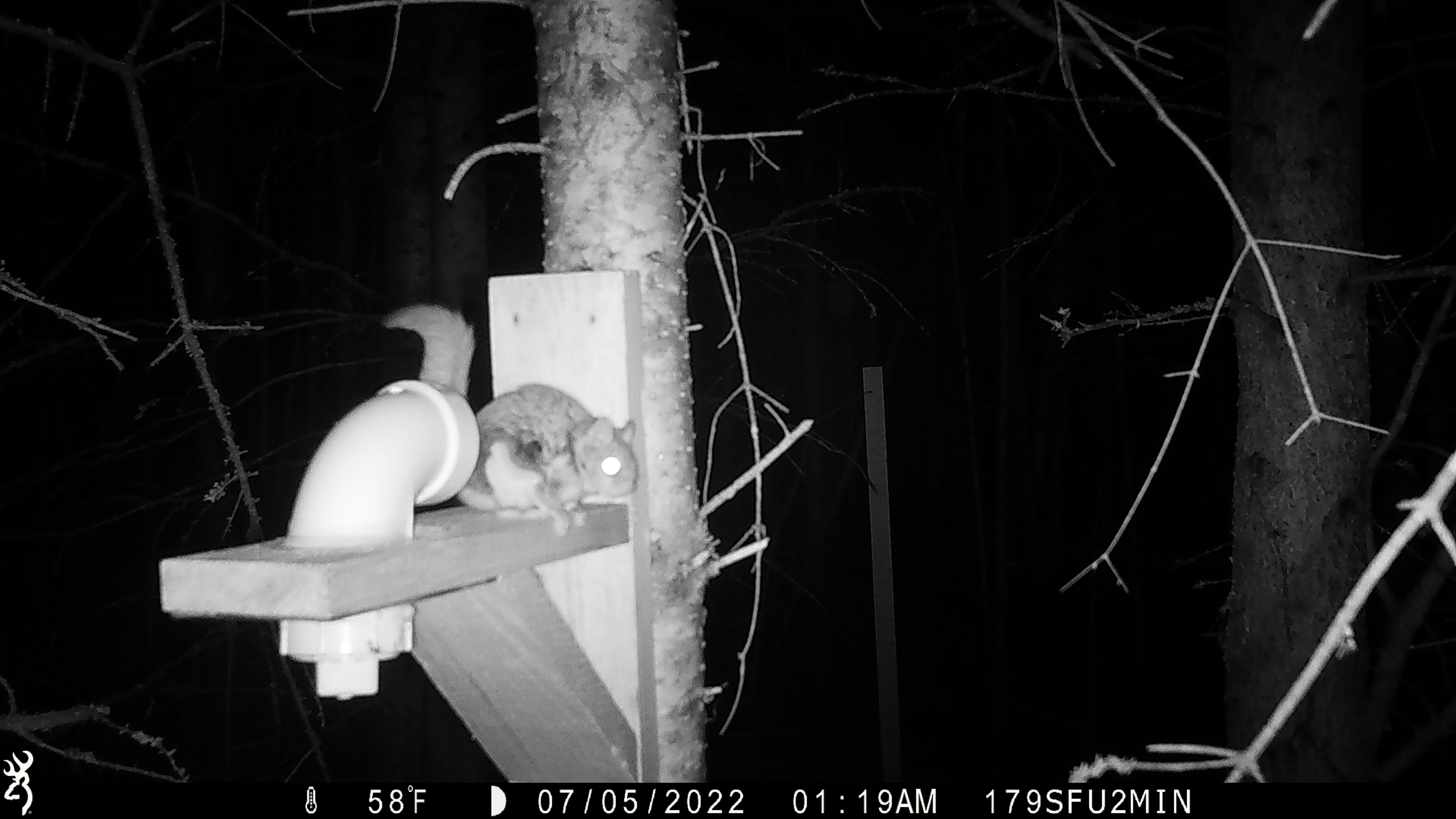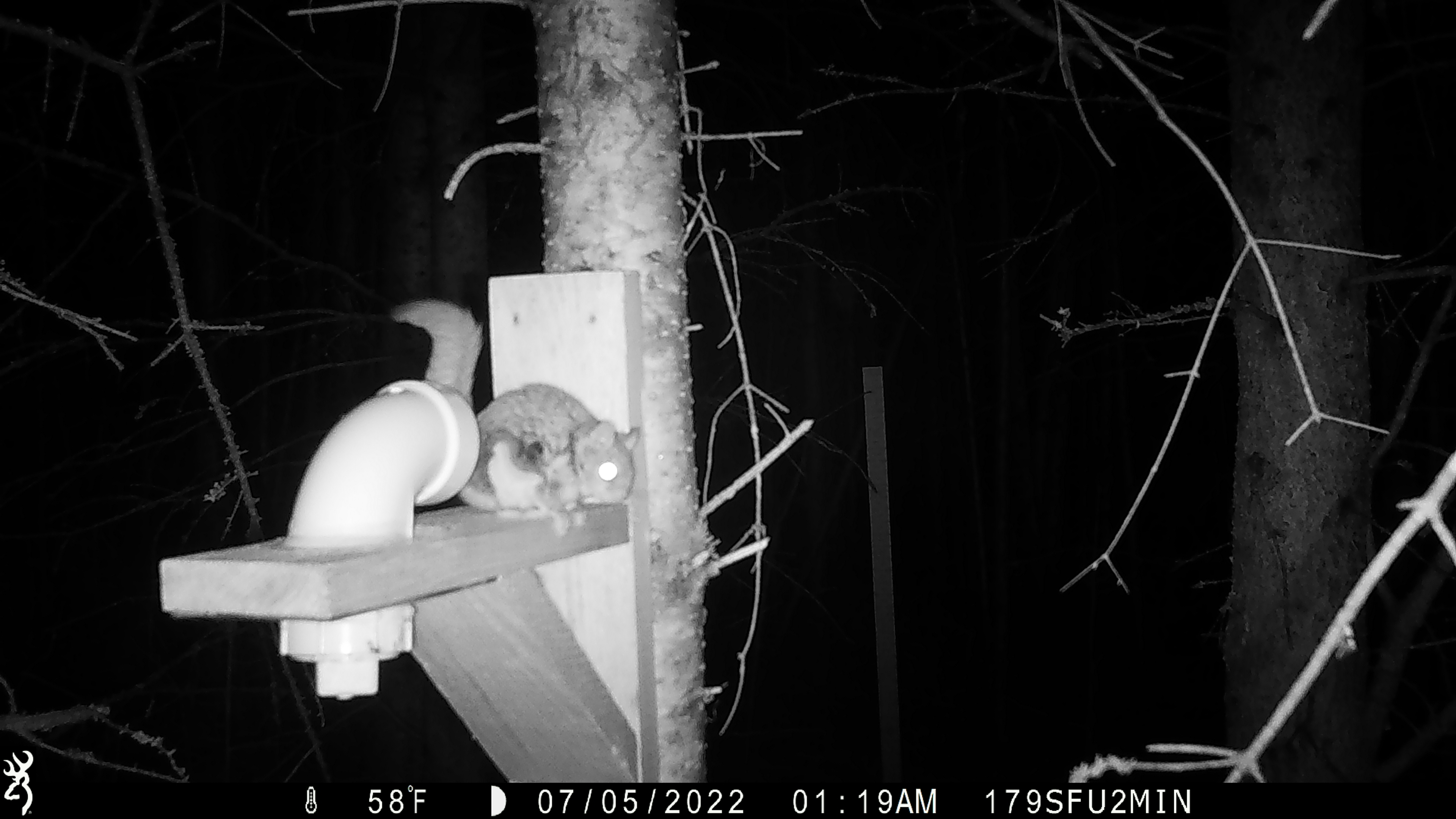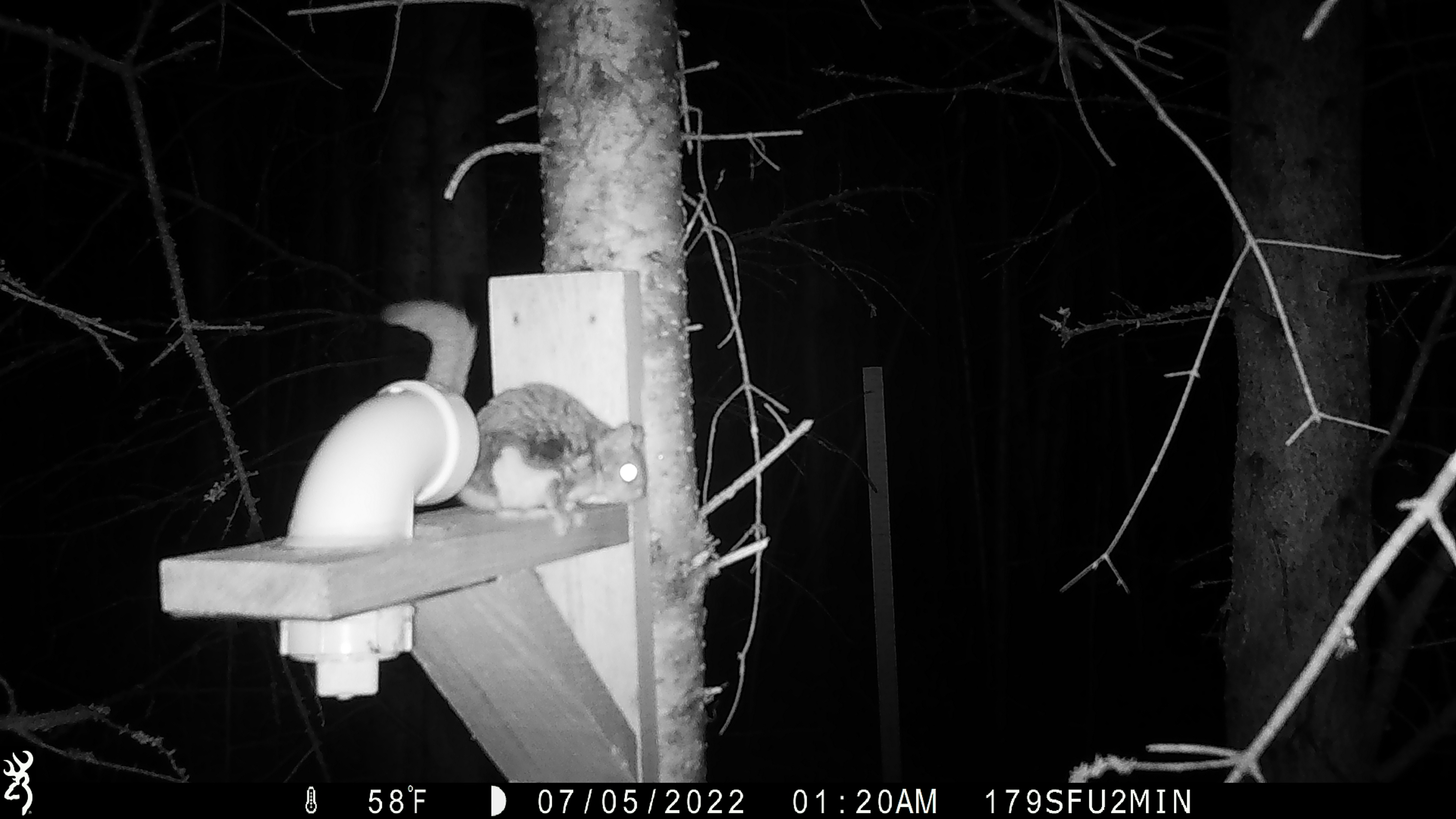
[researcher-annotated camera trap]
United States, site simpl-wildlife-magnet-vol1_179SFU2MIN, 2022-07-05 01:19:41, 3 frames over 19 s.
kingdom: Animalia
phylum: Chordata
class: Mammalia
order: Rodentia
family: Sciuridae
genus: Glaucomys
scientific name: Glaucomys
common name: flying squirrel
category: flying squirrel sp.